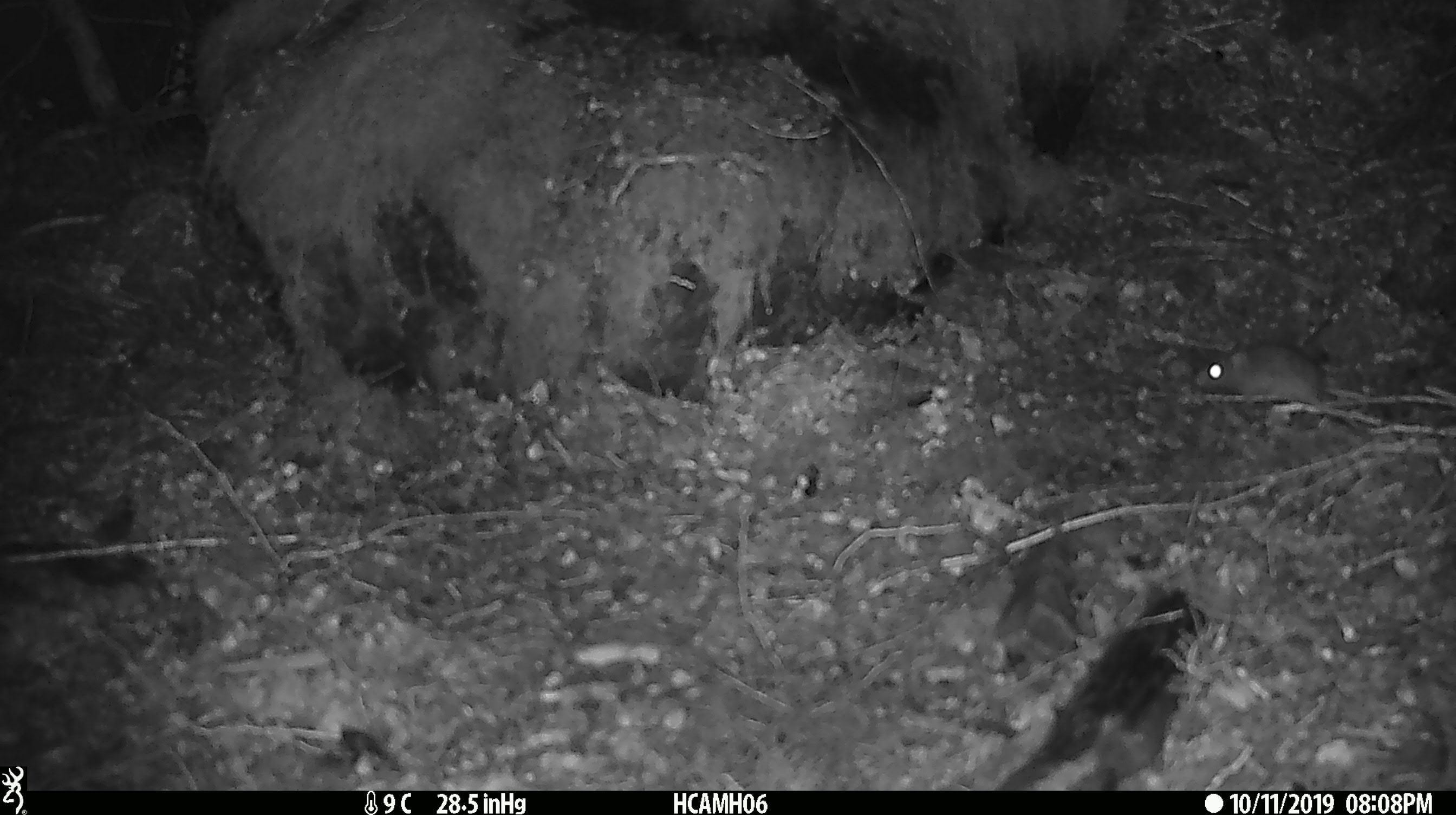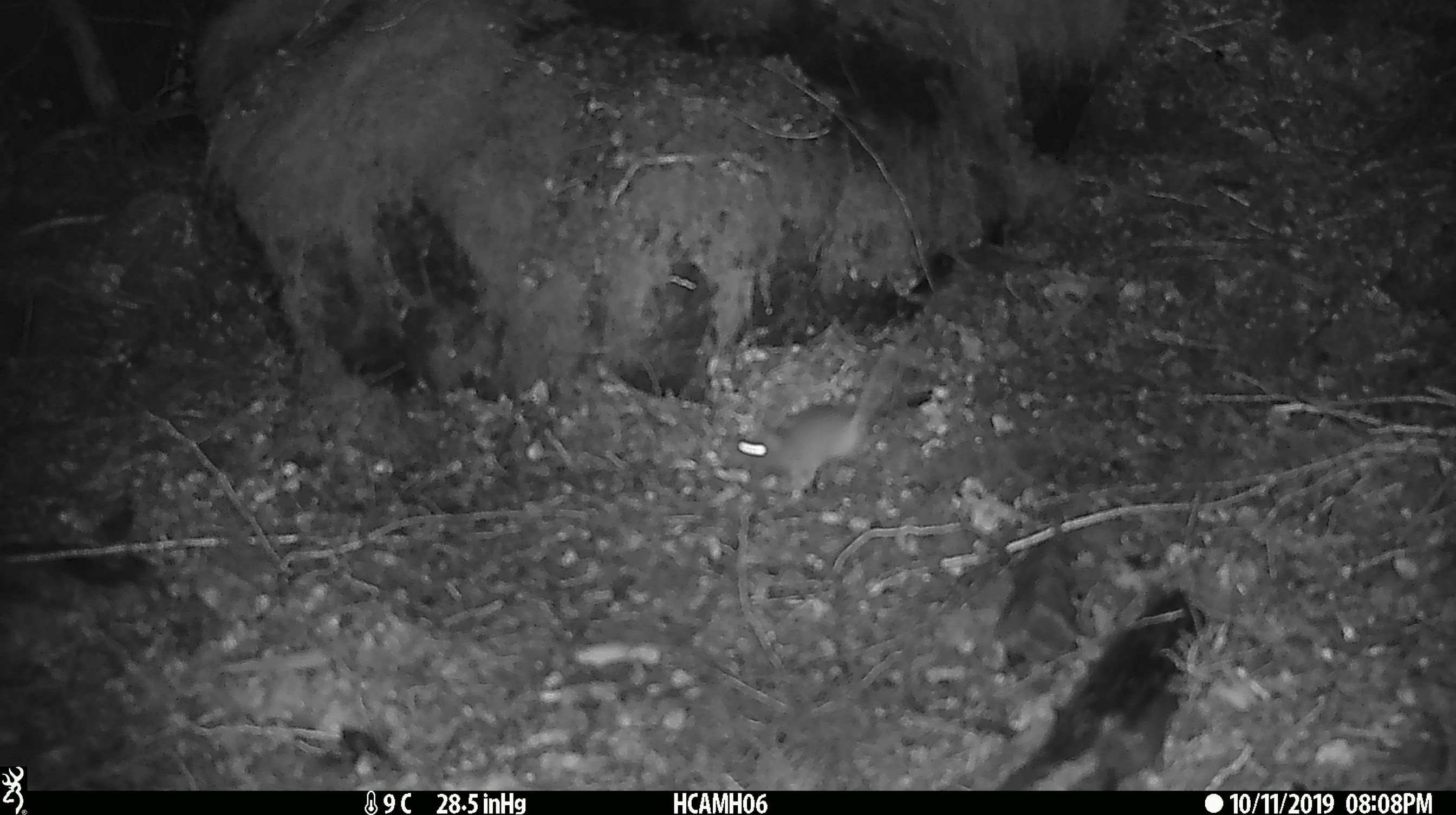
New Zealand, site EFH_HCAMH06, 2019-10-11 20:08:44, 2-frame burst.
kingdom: Animalia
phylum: Chordata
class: Mammalia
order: Rodentia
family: Muridae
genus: Mus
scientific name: Mus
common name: mouse